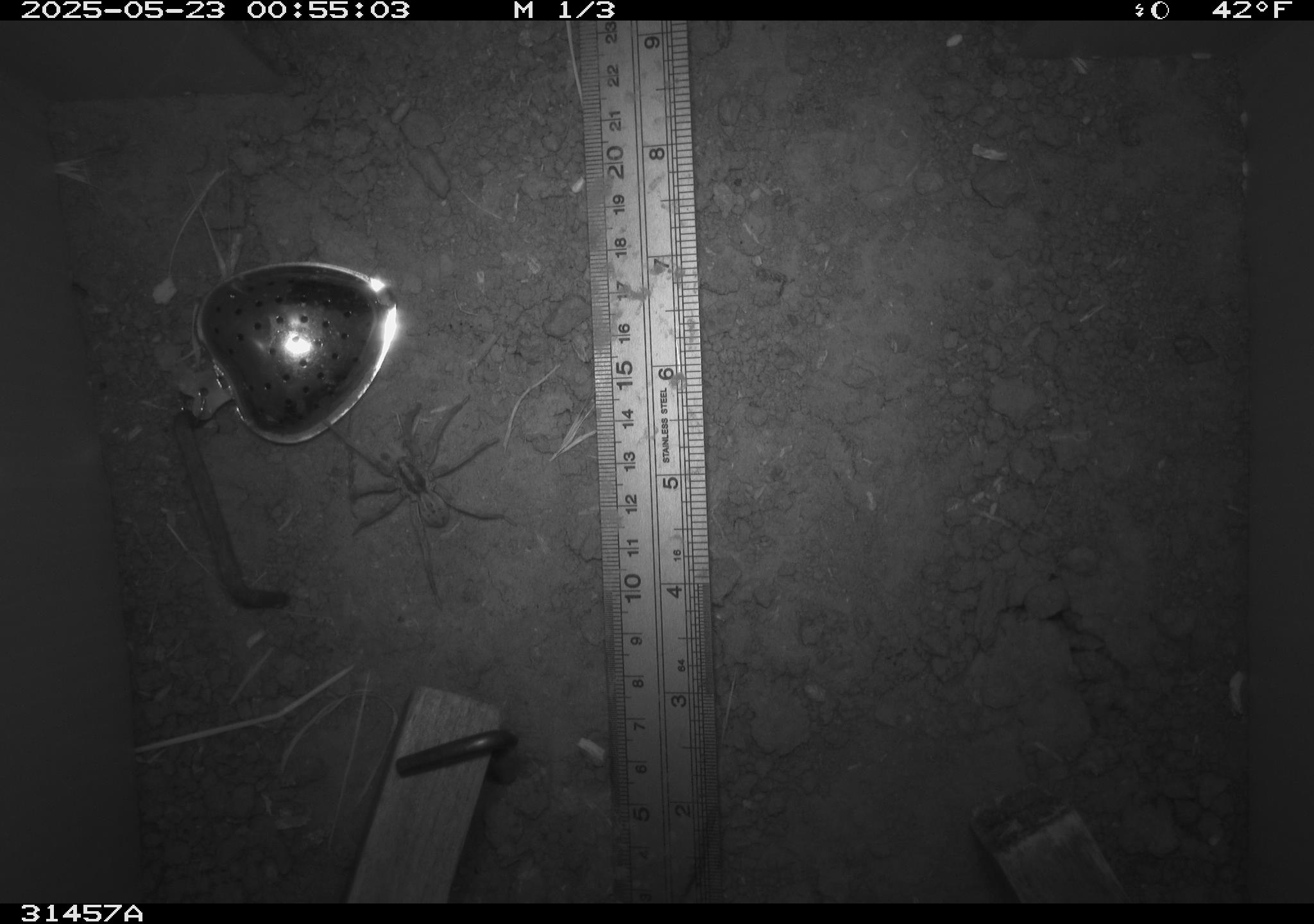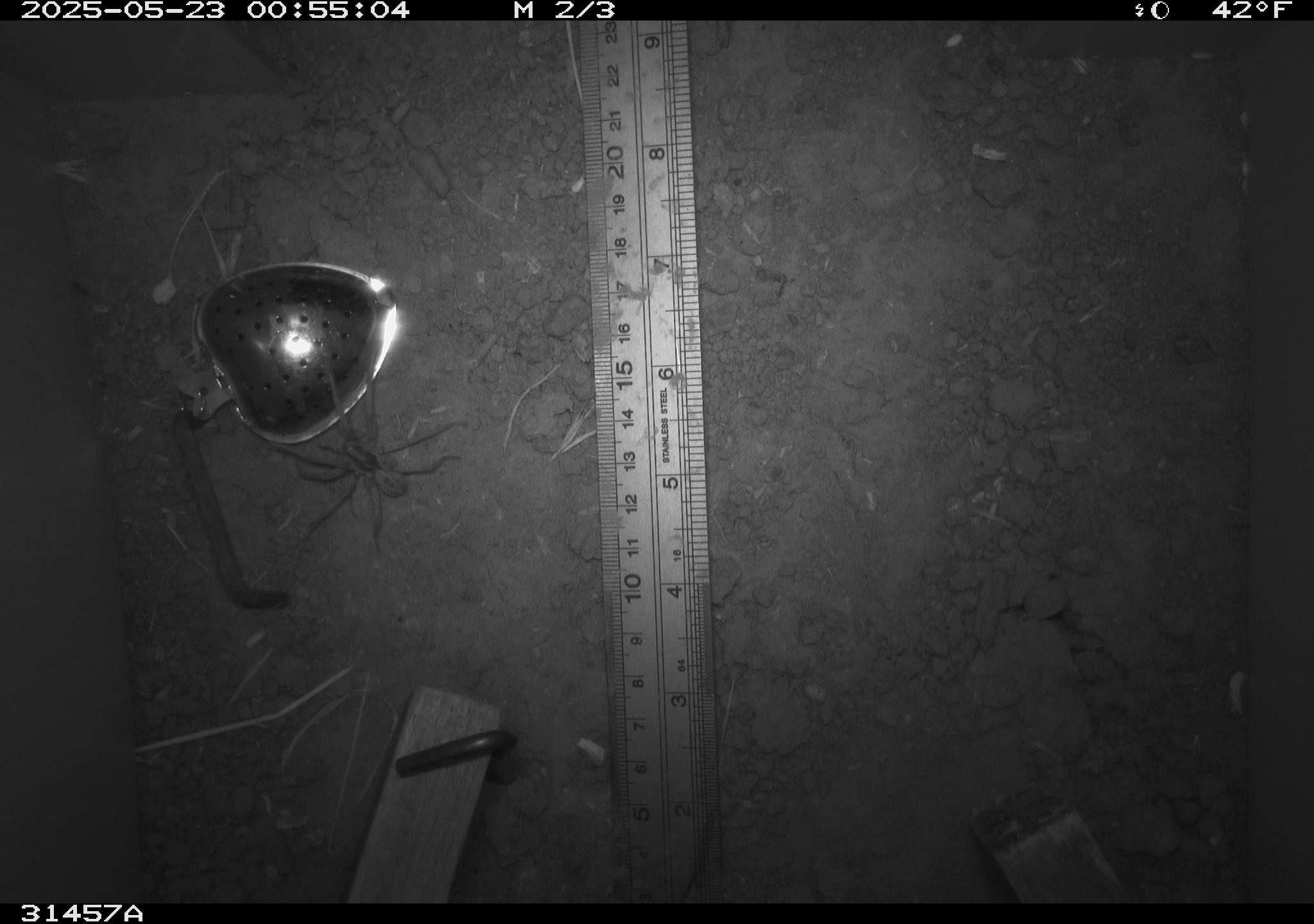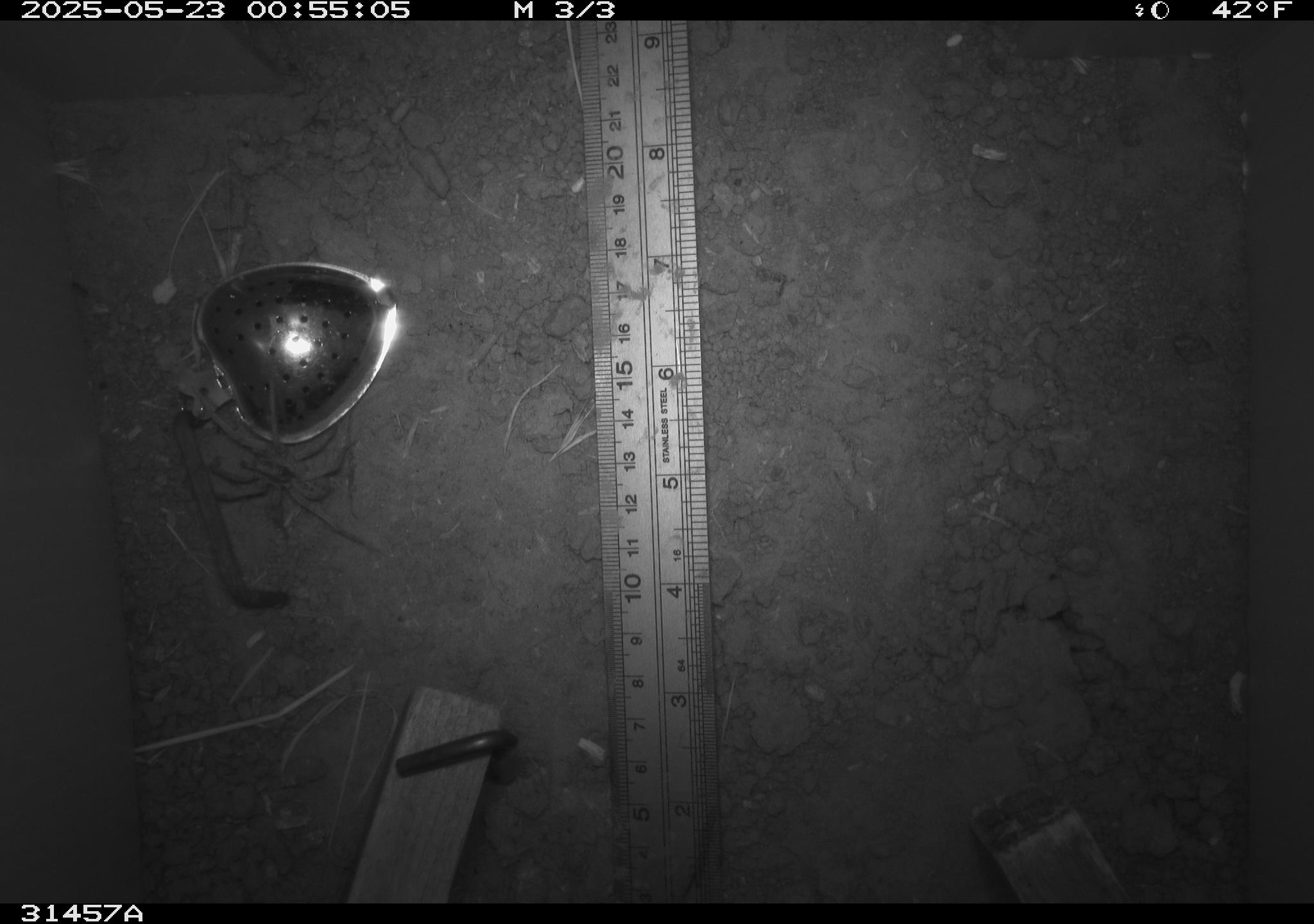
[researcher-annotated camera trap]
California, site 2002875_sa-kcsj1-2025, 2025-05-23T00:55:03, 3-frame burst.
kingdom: Animalia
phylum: Arthropoda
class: Arachnida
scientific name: Arachnida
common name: arachnids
Arachnids (Arachnida).